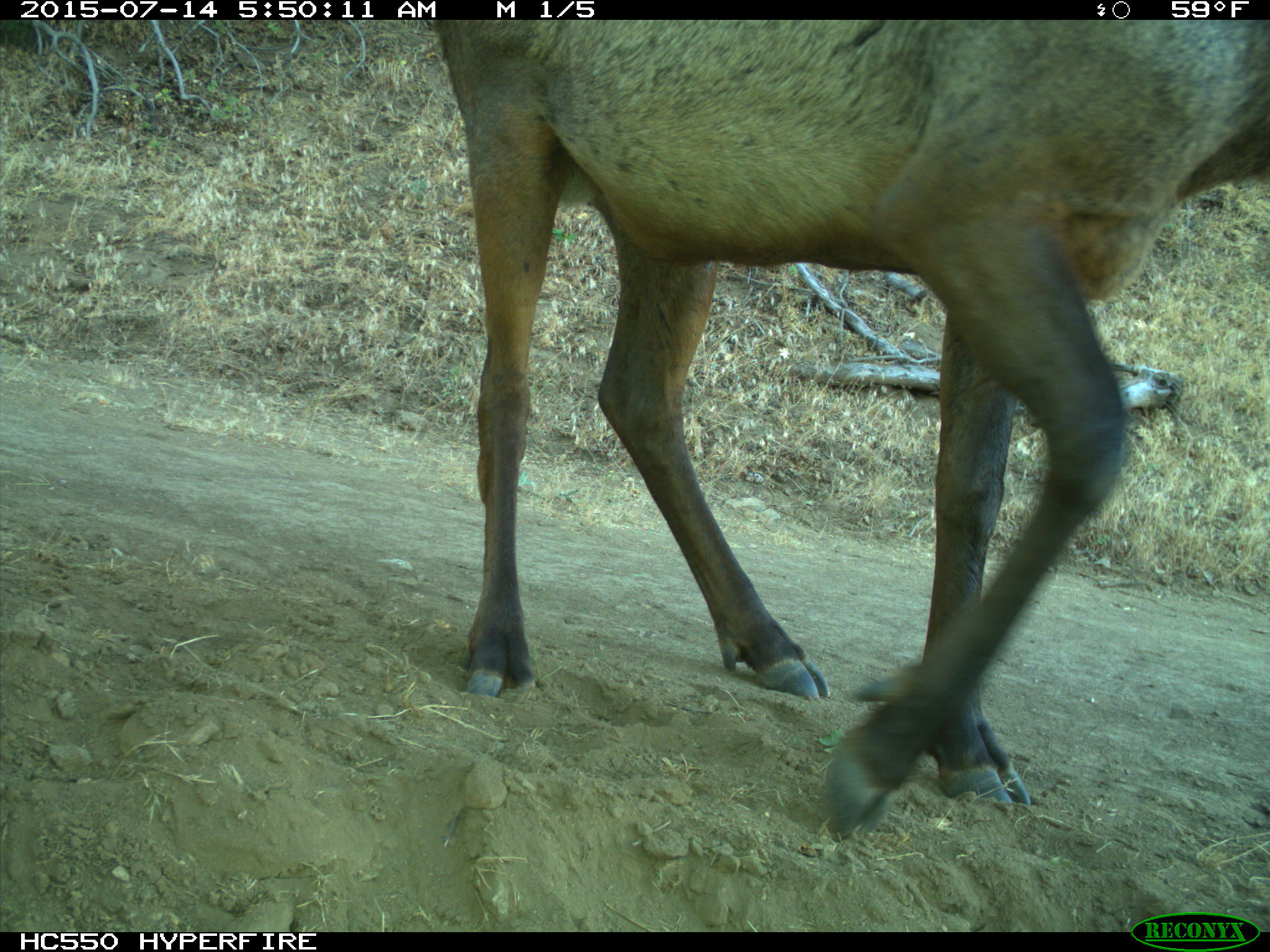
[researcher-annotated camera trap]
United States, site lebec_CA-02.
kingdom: Animalia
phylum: Chordata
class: Mammalia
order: Artiodactyla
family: Cervidae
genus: Cervus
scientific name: Cervus canadensis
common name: elk